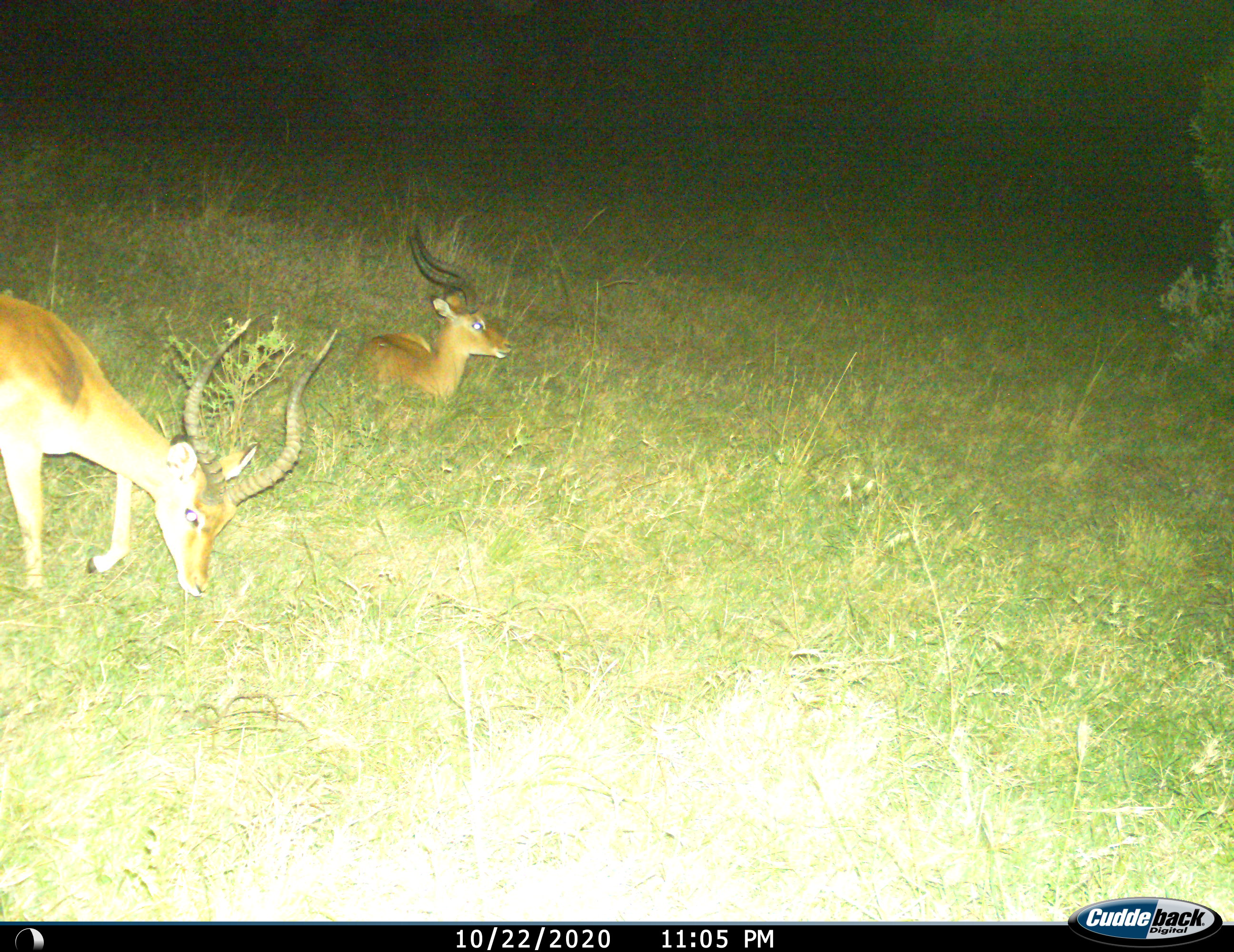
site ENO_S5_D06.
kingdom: Animalia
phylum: Chordata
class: Mammalia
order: Artiodactyla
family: Bovidae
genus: Aepyceros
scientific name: Aepyceros melampus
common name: impala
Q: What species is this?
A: Impala (Aepyceros melampus).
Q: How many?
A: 2.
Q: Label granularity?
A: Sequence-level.